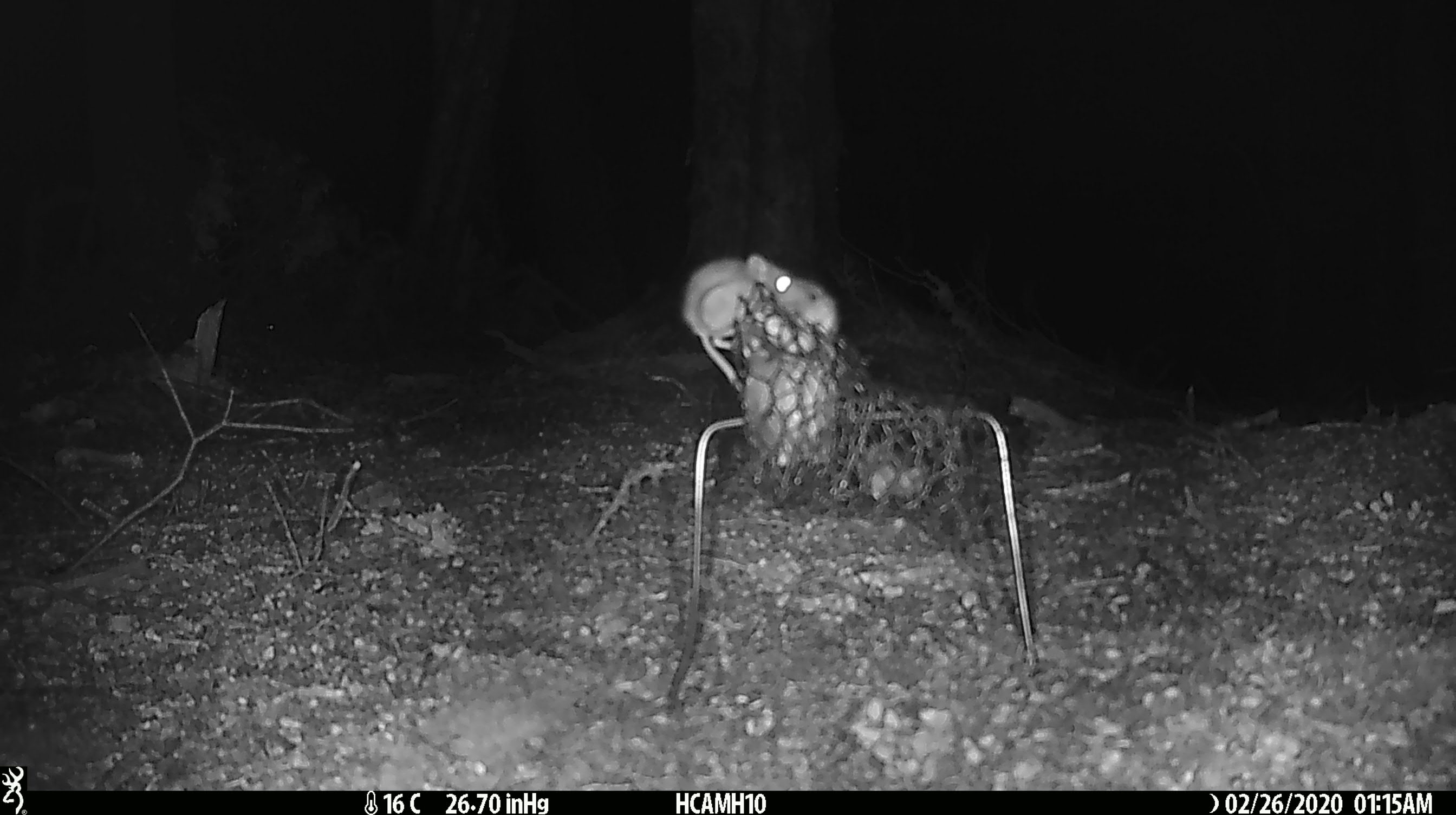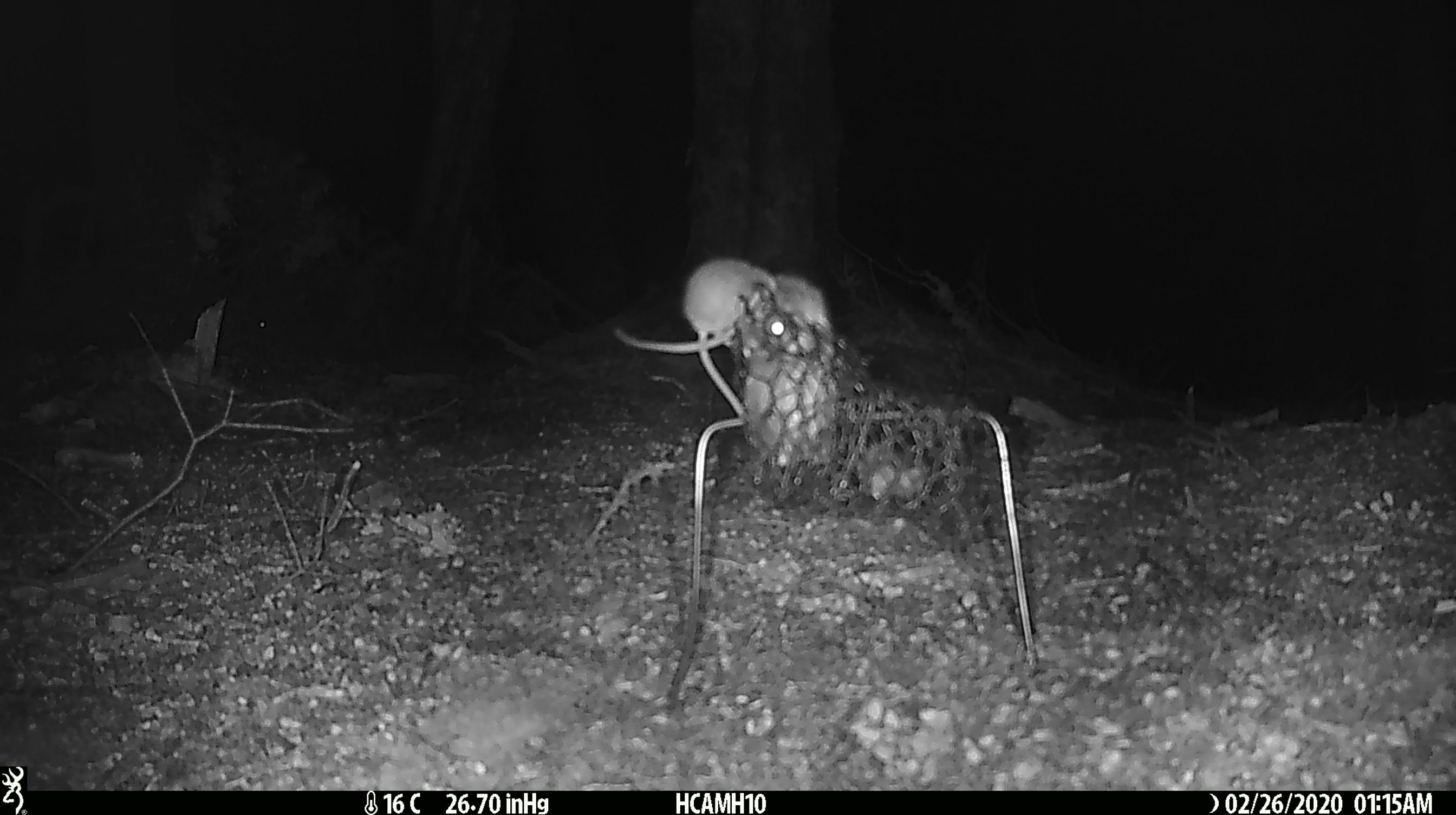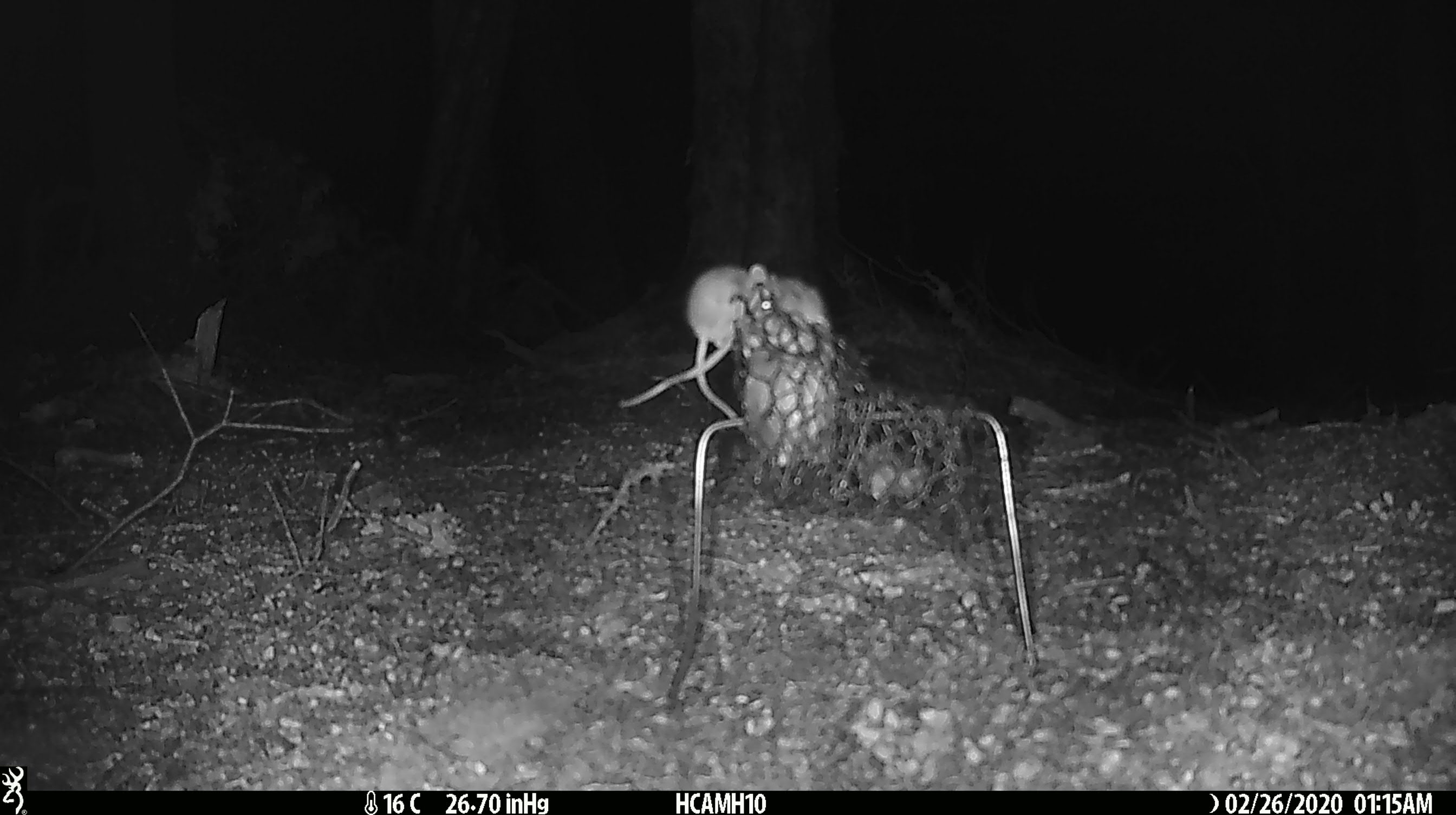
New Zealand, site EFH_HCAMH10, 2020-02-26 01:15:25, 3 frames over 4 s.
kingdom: Animalia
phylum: Chordata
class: Mammalia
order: Rodentia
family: Muridae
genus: Mus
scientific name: Mus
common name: mouse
Mouse (Mus).